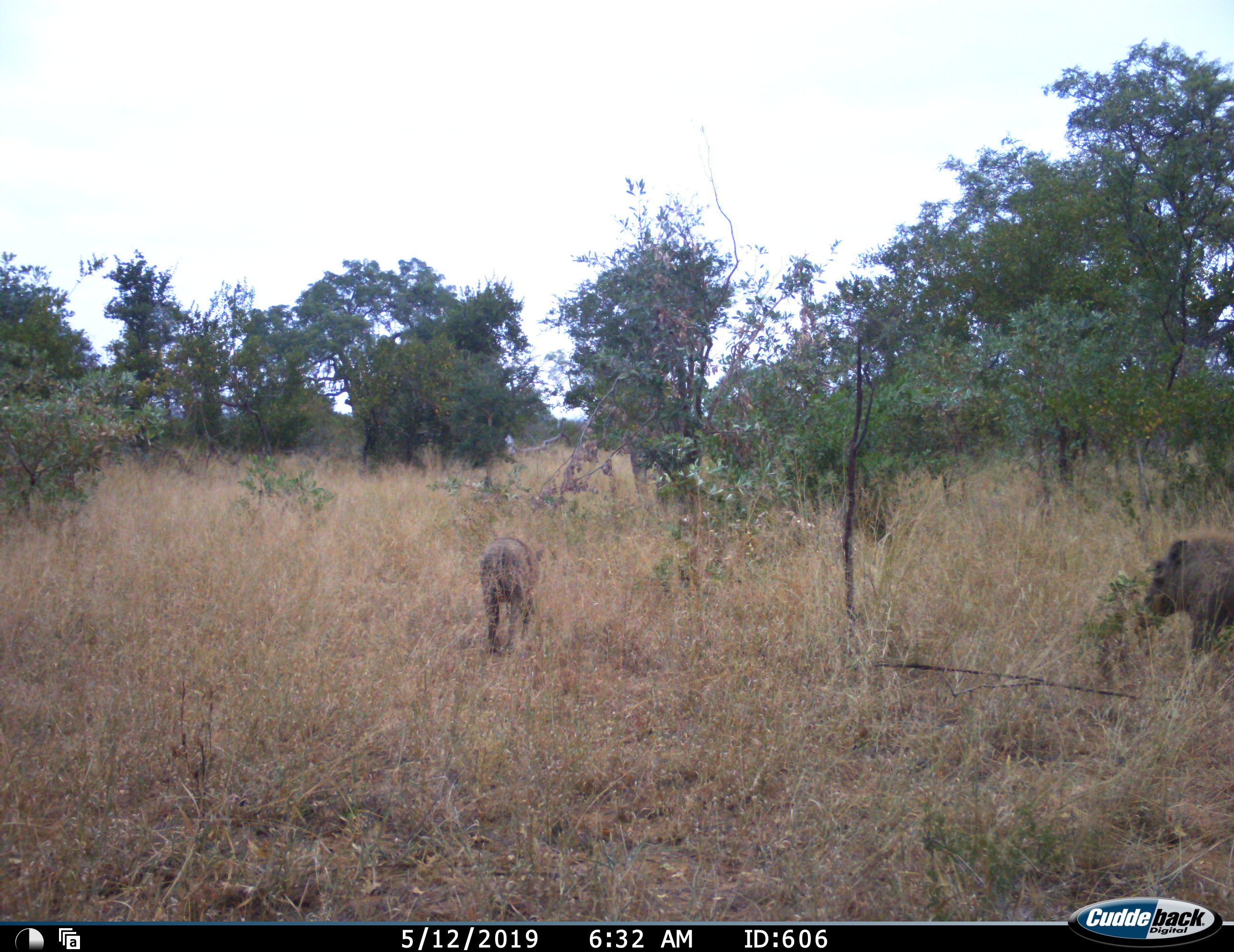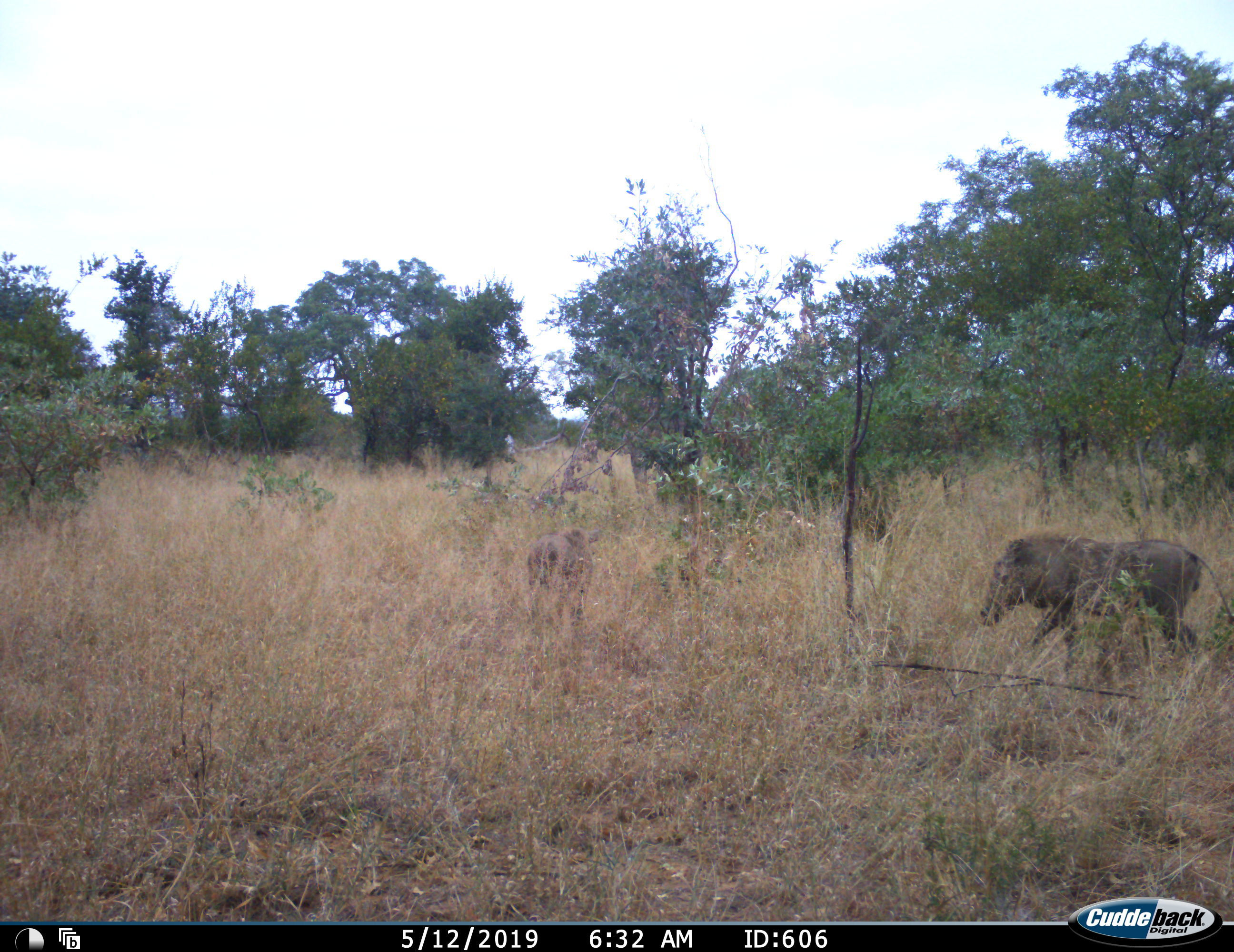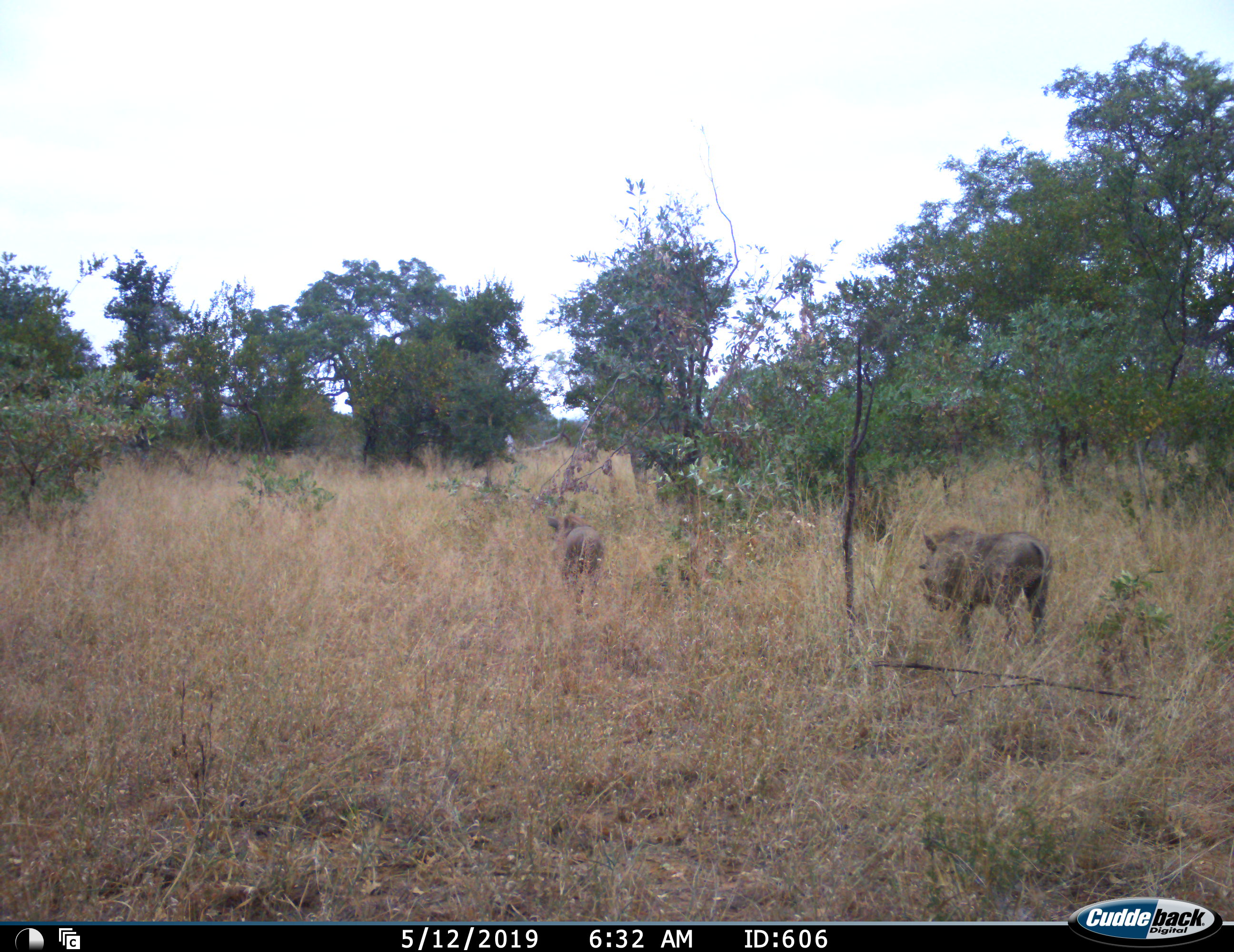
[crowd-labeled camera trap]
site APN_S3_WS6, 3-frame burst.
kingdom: Animalia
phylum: Chordata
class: Mammalia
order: Artiodactyla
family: Suidae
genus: Phacochoerus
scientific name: Phacochoerus africanus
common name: warthog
Warthog (Phacochoerus africanus), count 2. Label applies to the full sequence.